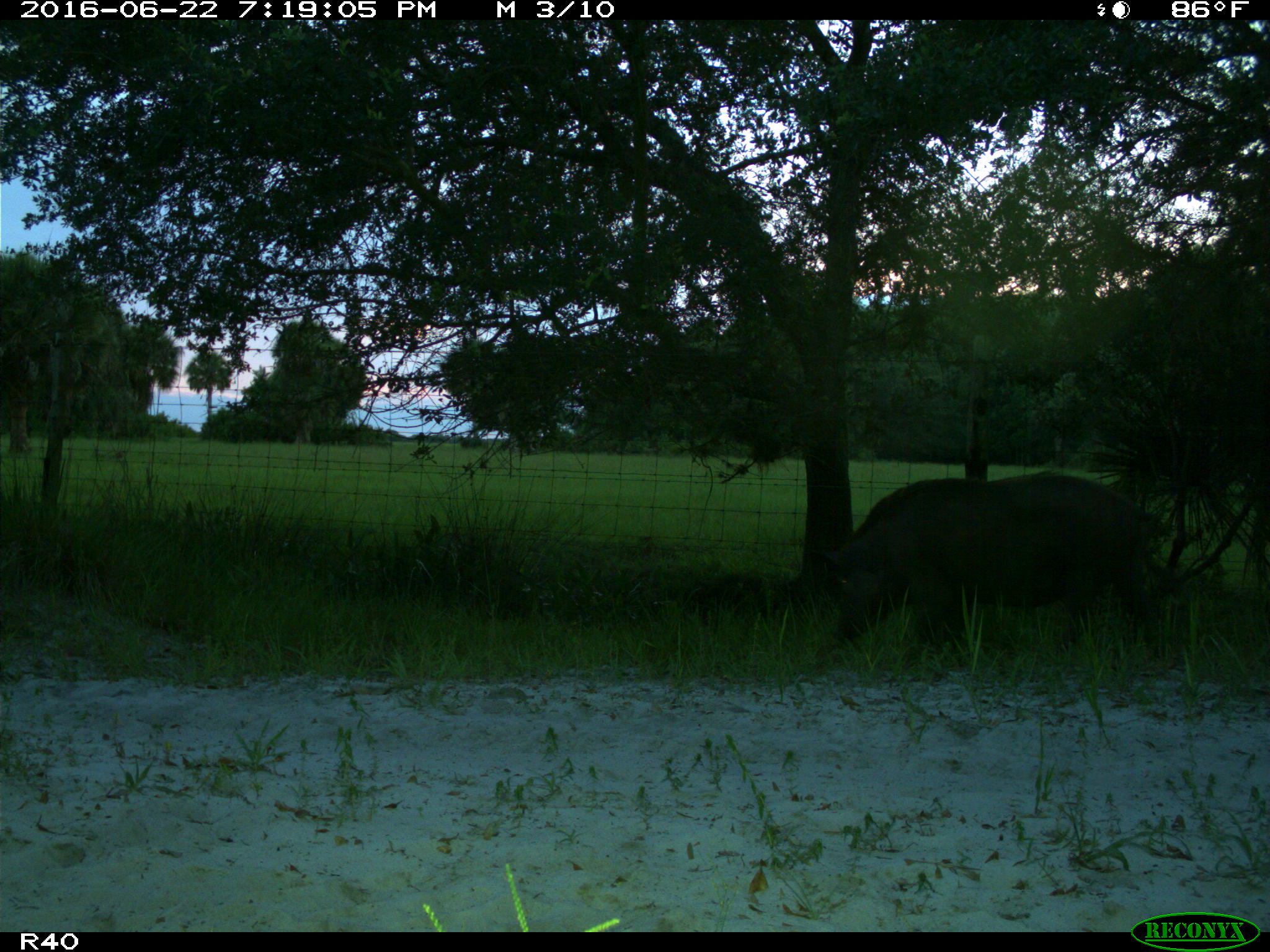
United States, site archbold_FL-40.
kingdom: Animalia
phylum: Chordata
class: Mammalia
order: Artiodactyla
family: Suidae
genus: Sus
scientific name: Sus scrofa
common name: wild boar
Sus scrofa (wild boar).